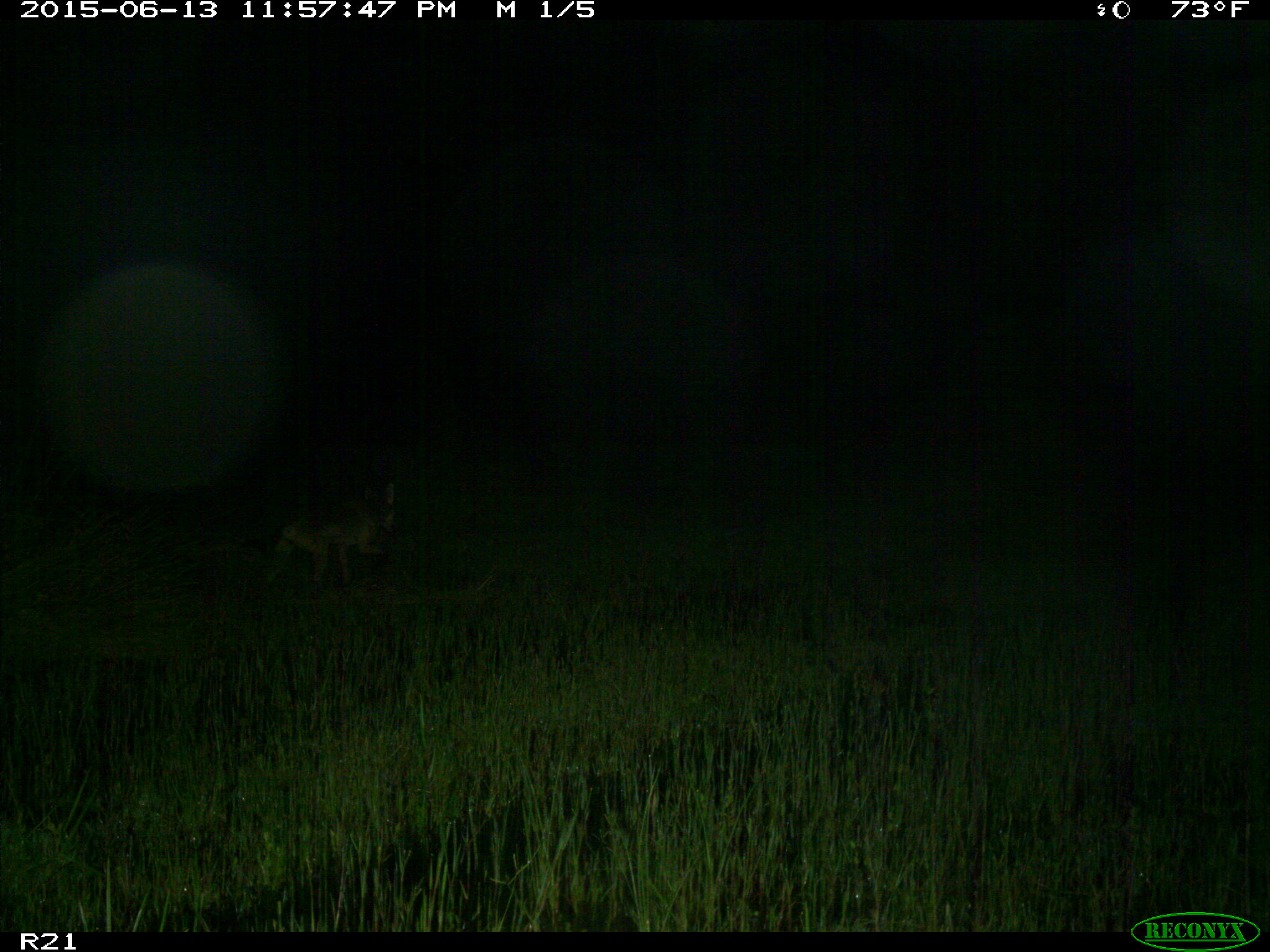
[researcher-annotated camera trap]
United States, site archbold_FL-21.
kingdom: Animalia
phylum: Chordata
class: Mammalia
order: Carnivora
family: Canidae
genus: Canis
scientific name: Canis latrans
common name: coyote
Canis latrans (coyote).